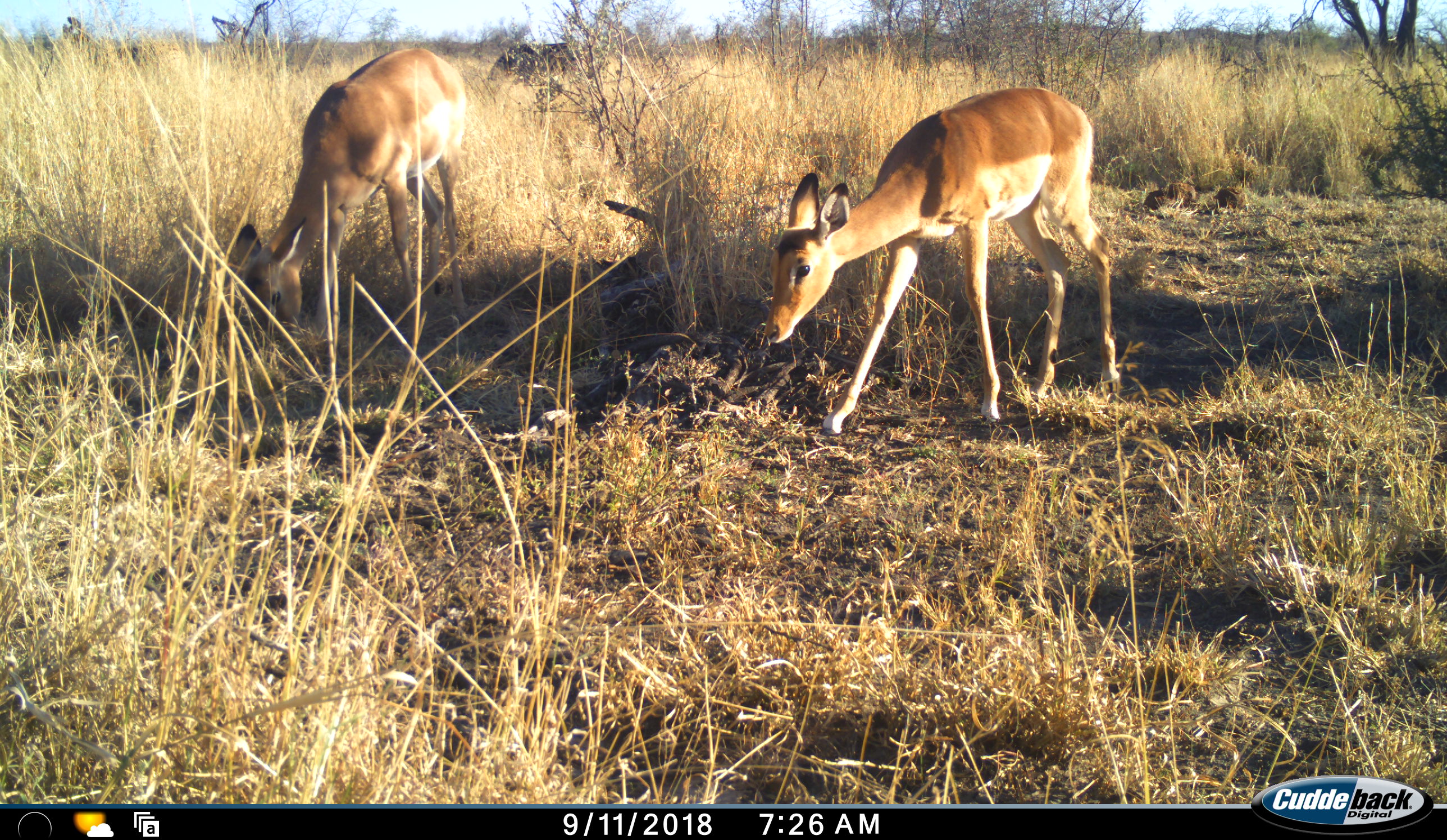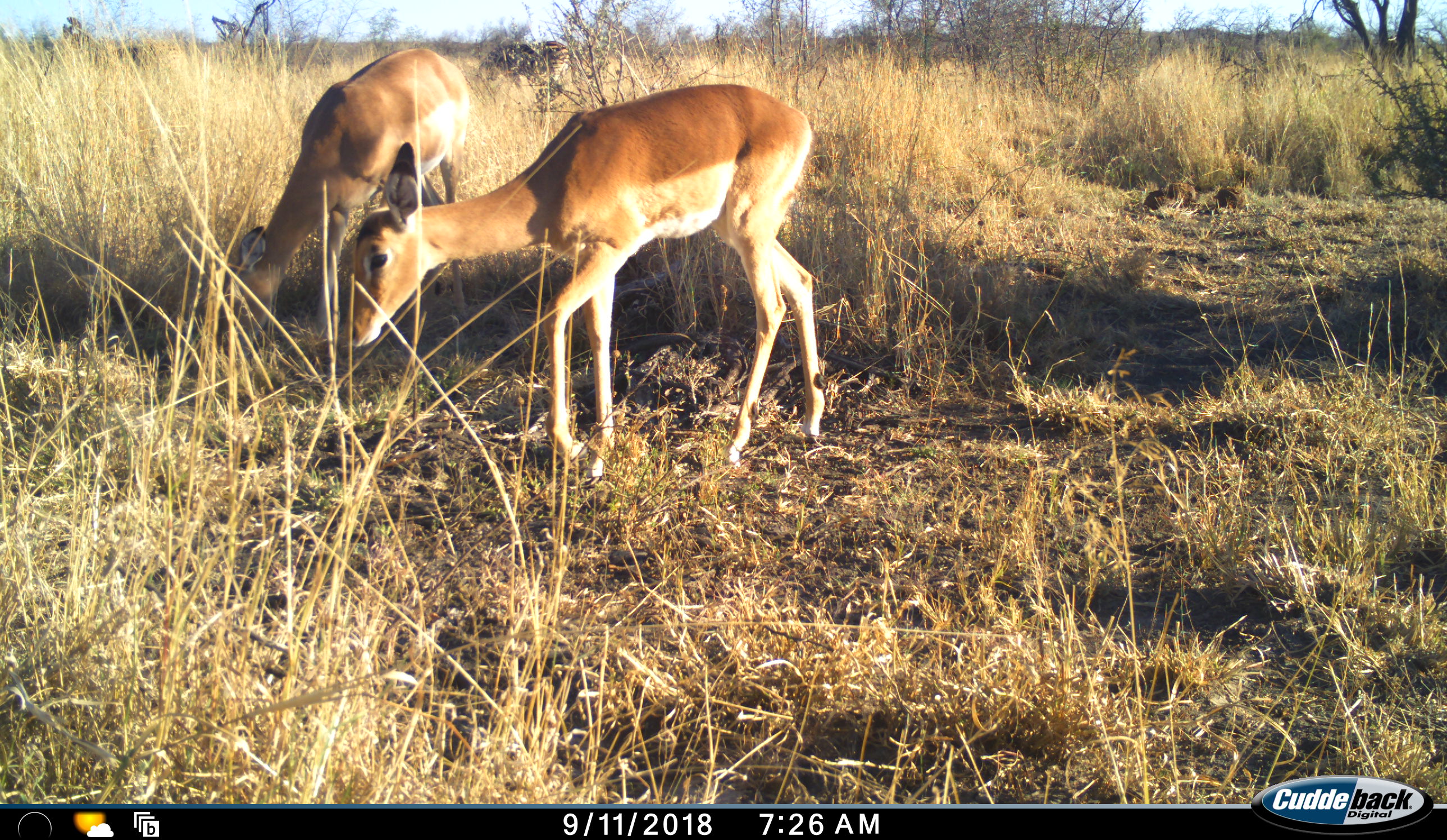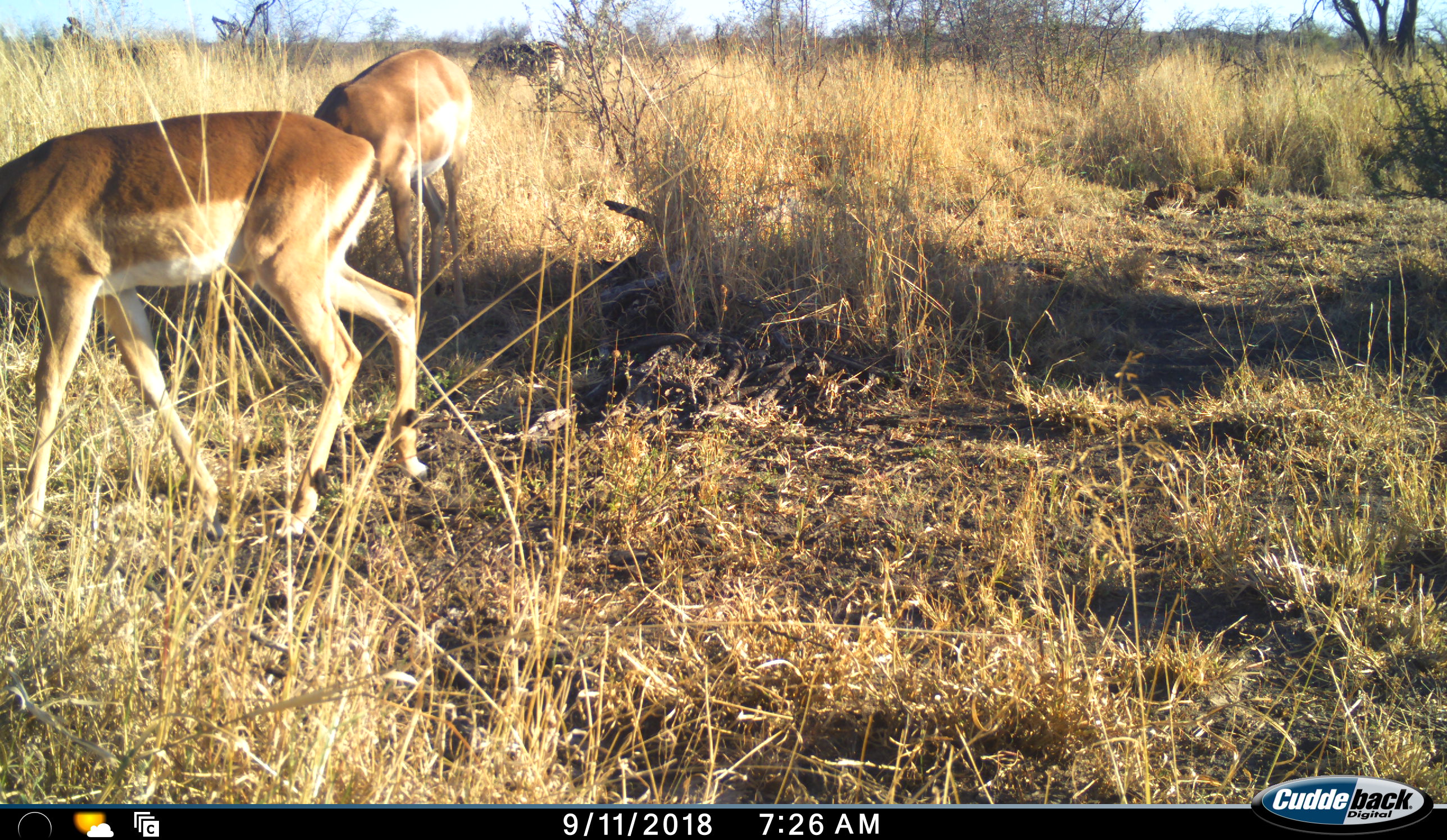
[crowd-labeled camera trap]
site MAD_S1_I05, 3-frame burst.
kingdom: Animalia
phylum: Chordata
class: Mammalia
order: Artiodactyla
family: Bovidae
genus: Aepyceros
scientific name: Aepyceros melampus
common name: impala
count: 2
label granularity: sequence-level